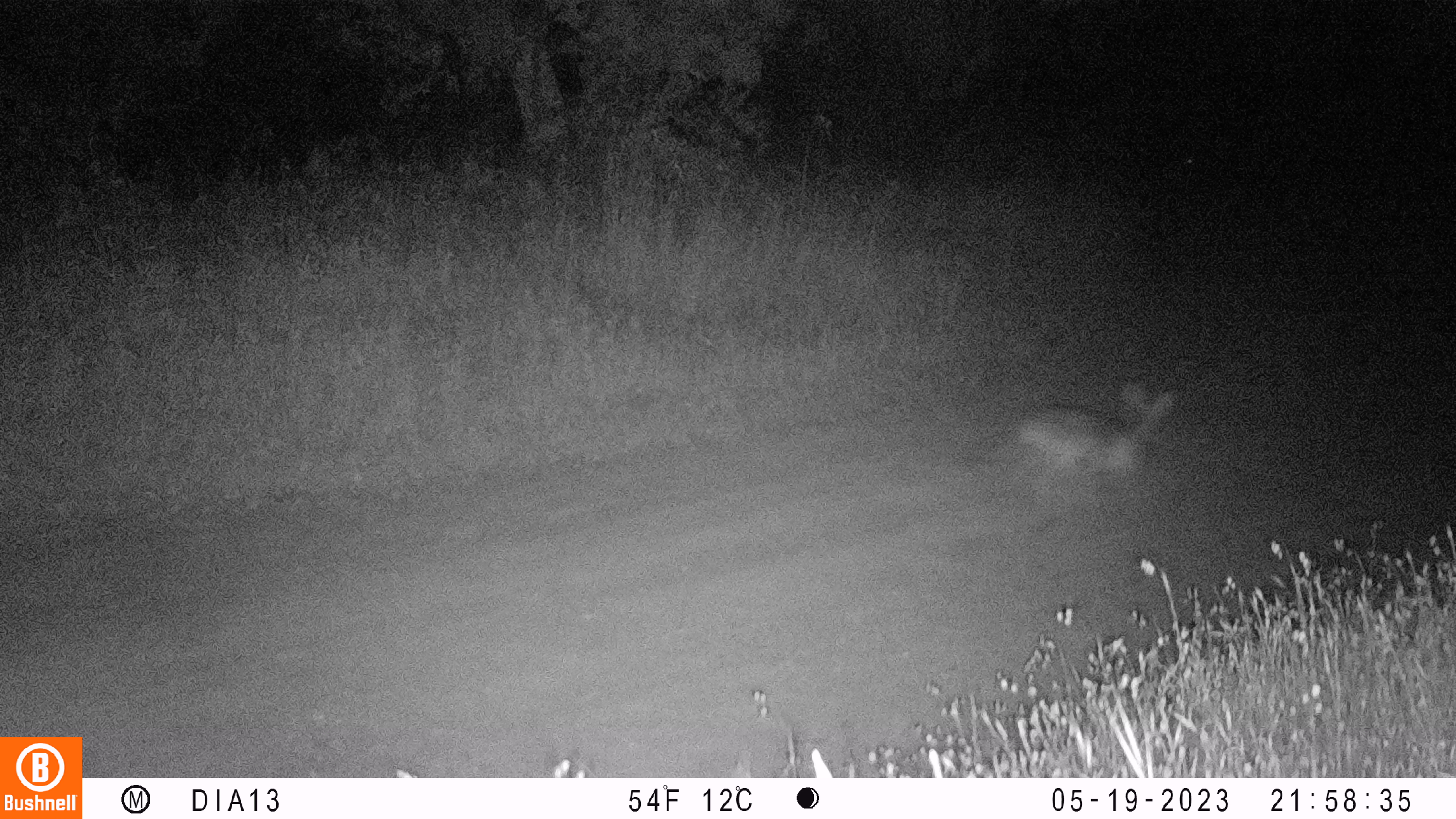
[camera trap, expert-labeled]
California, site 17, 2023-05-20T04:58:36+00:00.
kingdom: Animalia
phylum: Chordata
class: Mammalia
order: Carnivora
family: Canidae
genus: Canis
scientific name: Canis latrans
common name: coyote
Coyote (Canis latrans).